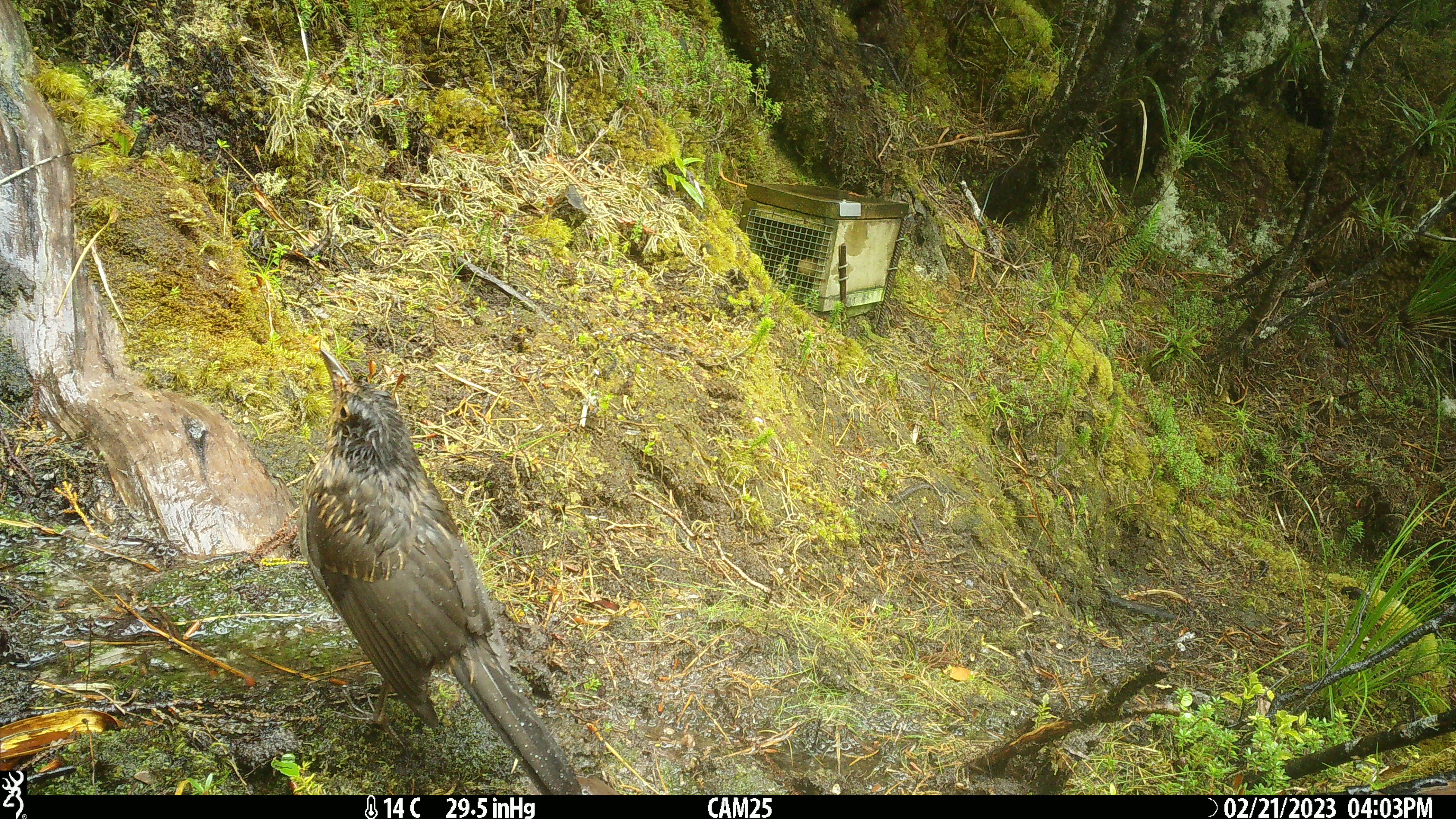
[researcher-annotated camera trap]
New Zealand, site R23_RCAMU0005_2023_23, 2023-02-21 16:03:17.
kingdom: Animalia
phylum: Chordata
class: Aves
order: Passeriformes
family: Turdidae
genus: Turdus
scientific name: Turdus merula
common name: eurasian blackbird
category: blackbird